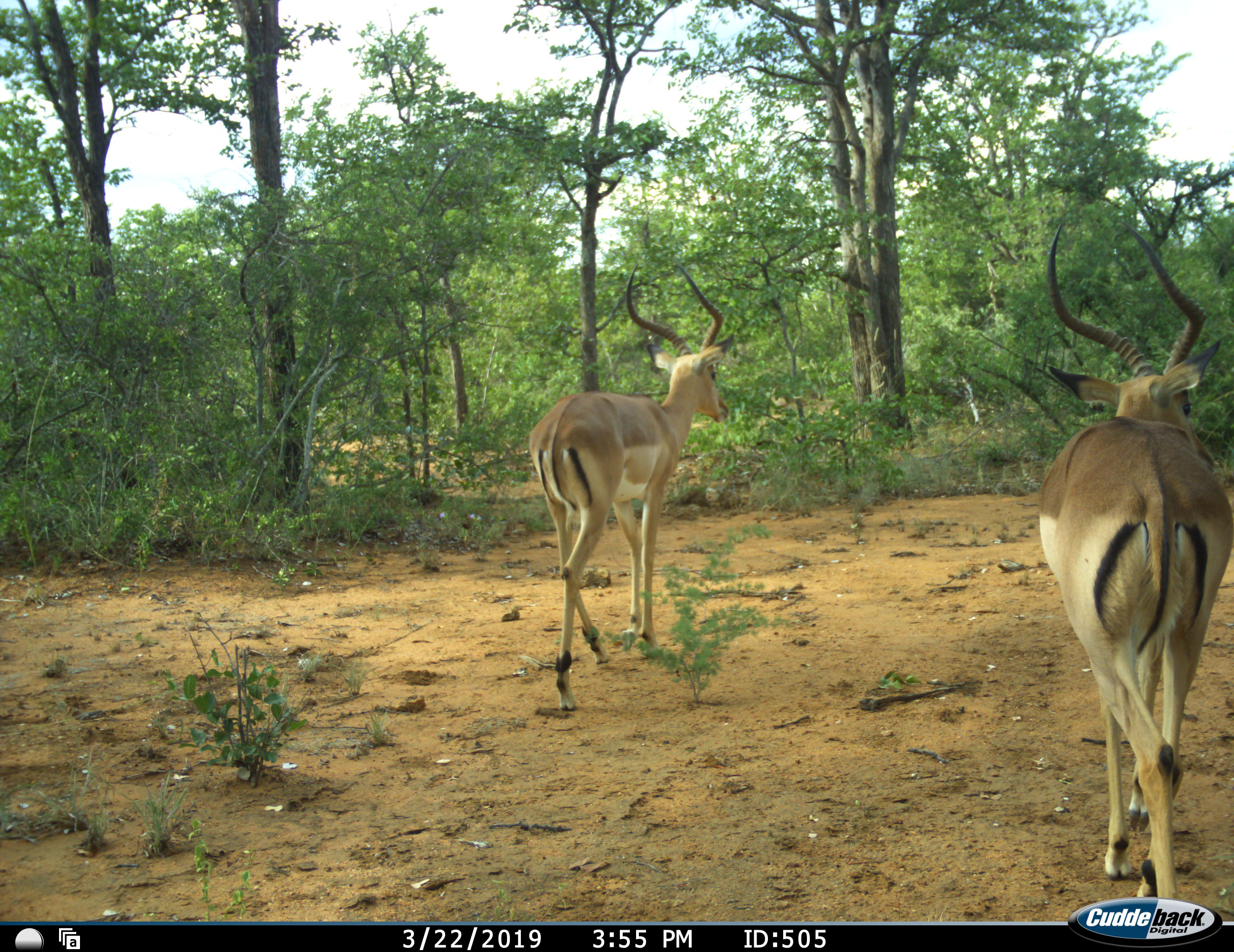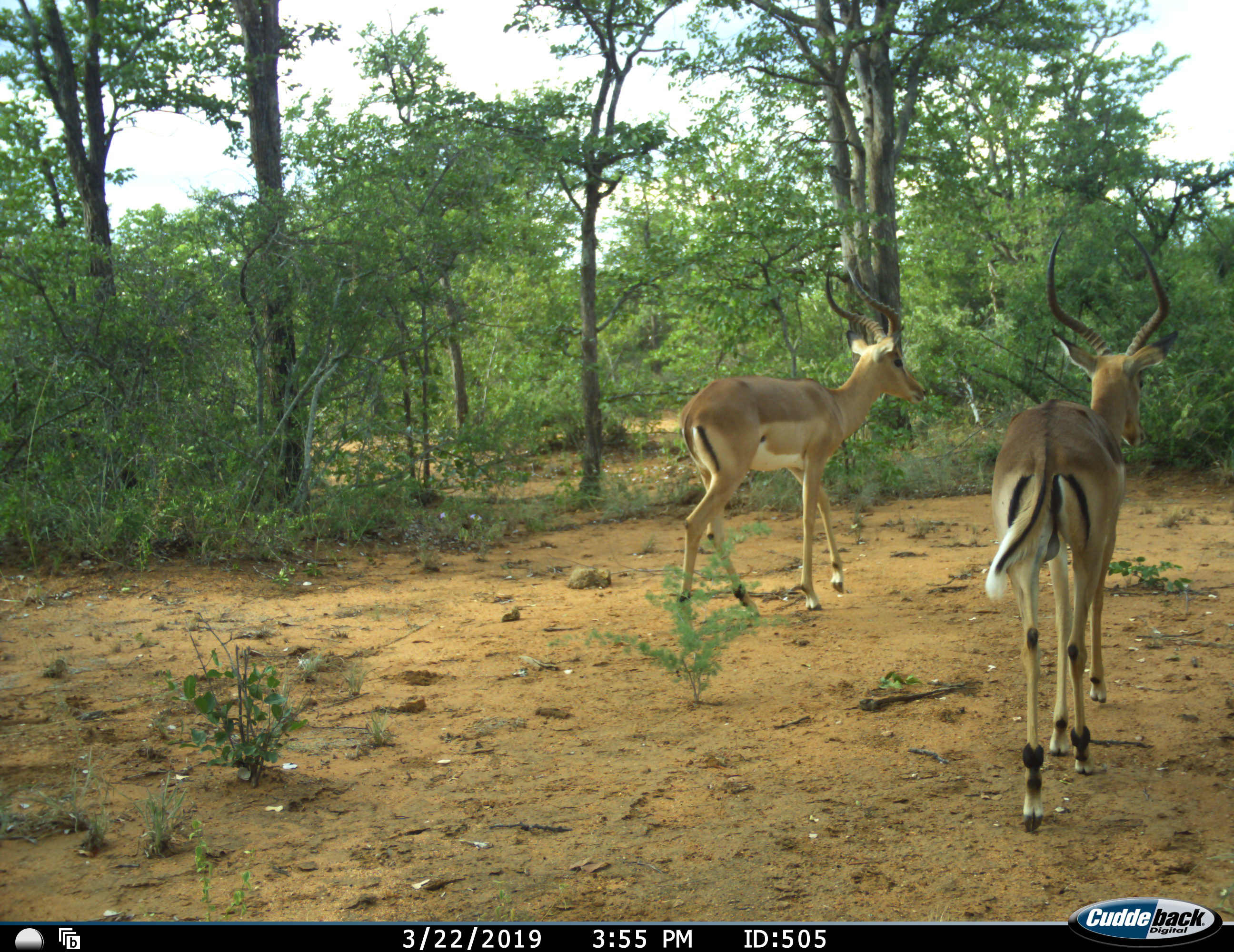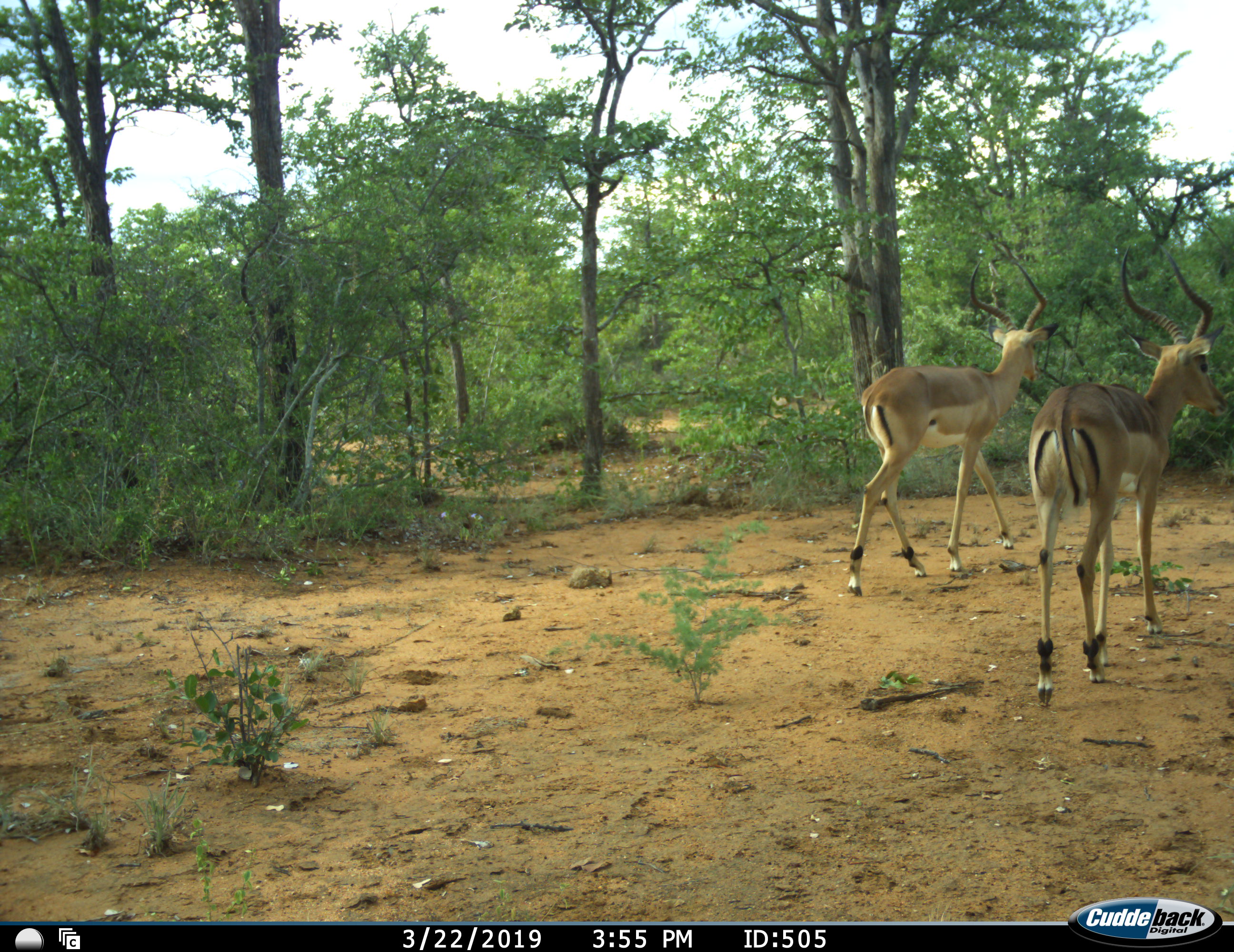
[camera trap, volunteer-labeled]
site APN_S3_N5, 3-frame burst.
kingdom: Animalia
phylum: Chordata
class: Mammalia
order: Artiodactyla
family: Bovidae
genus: Aepyceros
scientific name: Aepyceros melampus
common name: impala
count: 2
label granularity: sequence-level